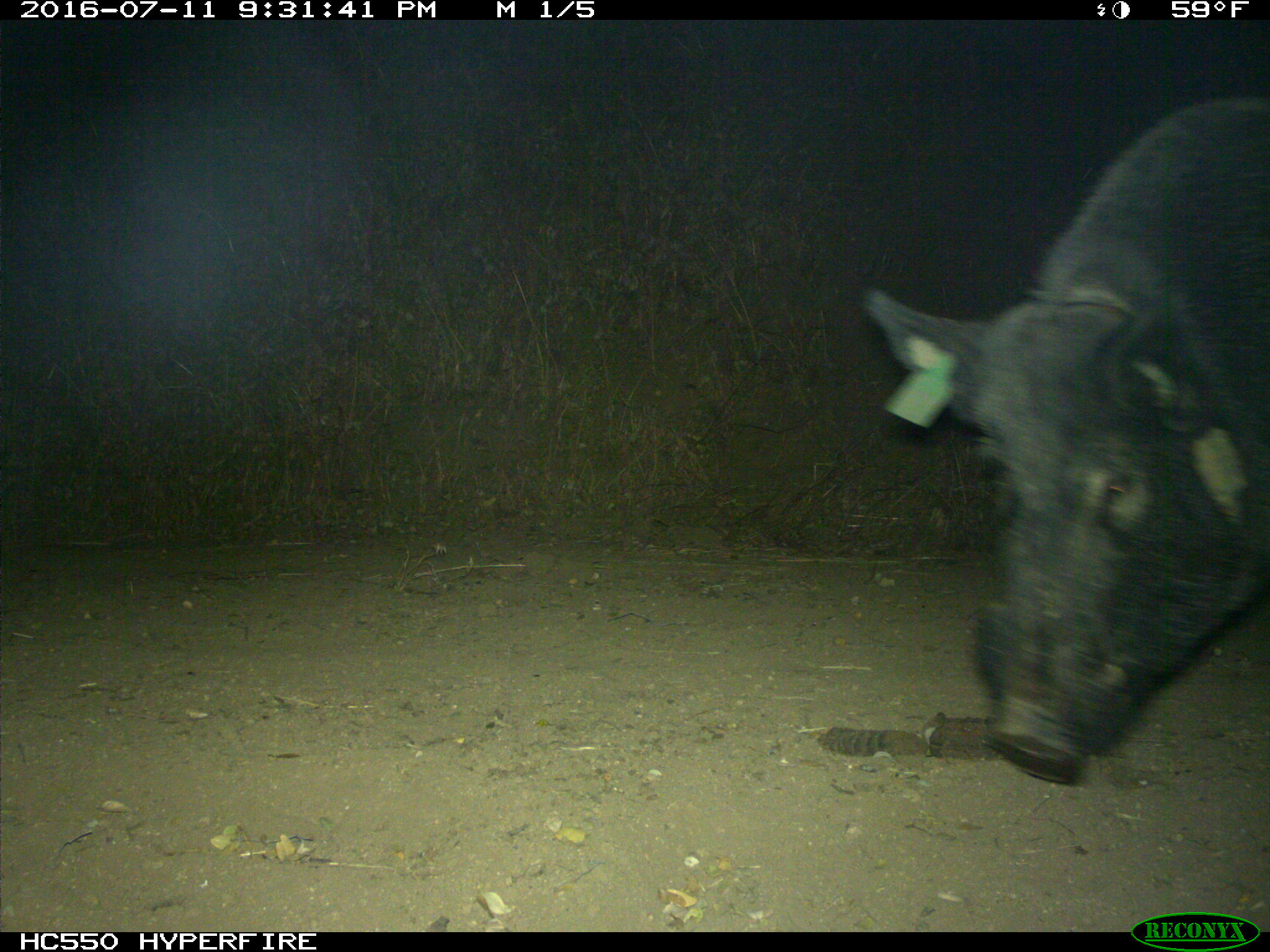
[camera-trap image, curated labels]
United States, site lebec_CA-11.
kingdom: Animalia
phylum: Chordata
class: Mammalia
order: Artiodactyla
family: Suidae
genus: Sus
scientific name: Sus scrofa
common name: wild boar